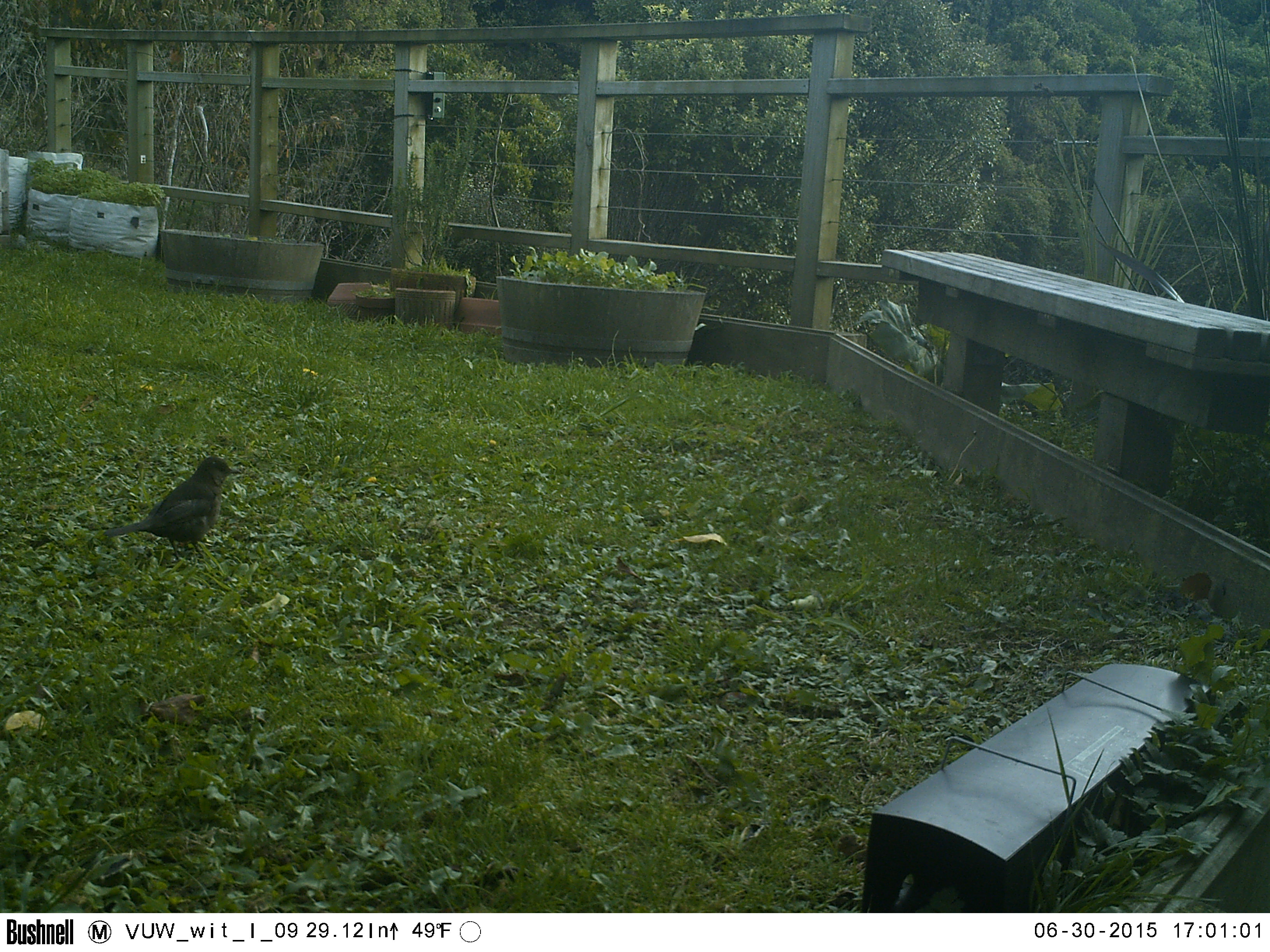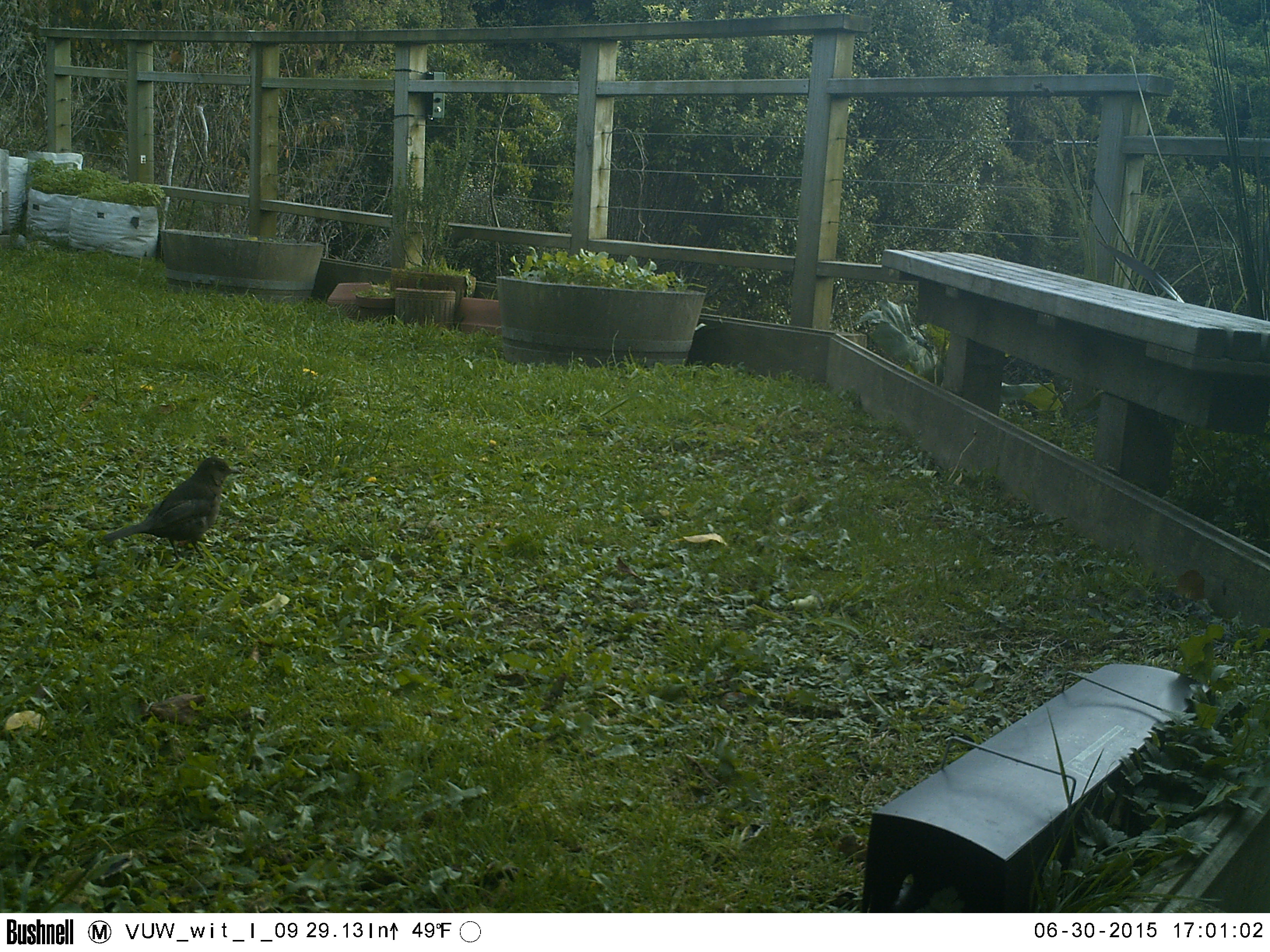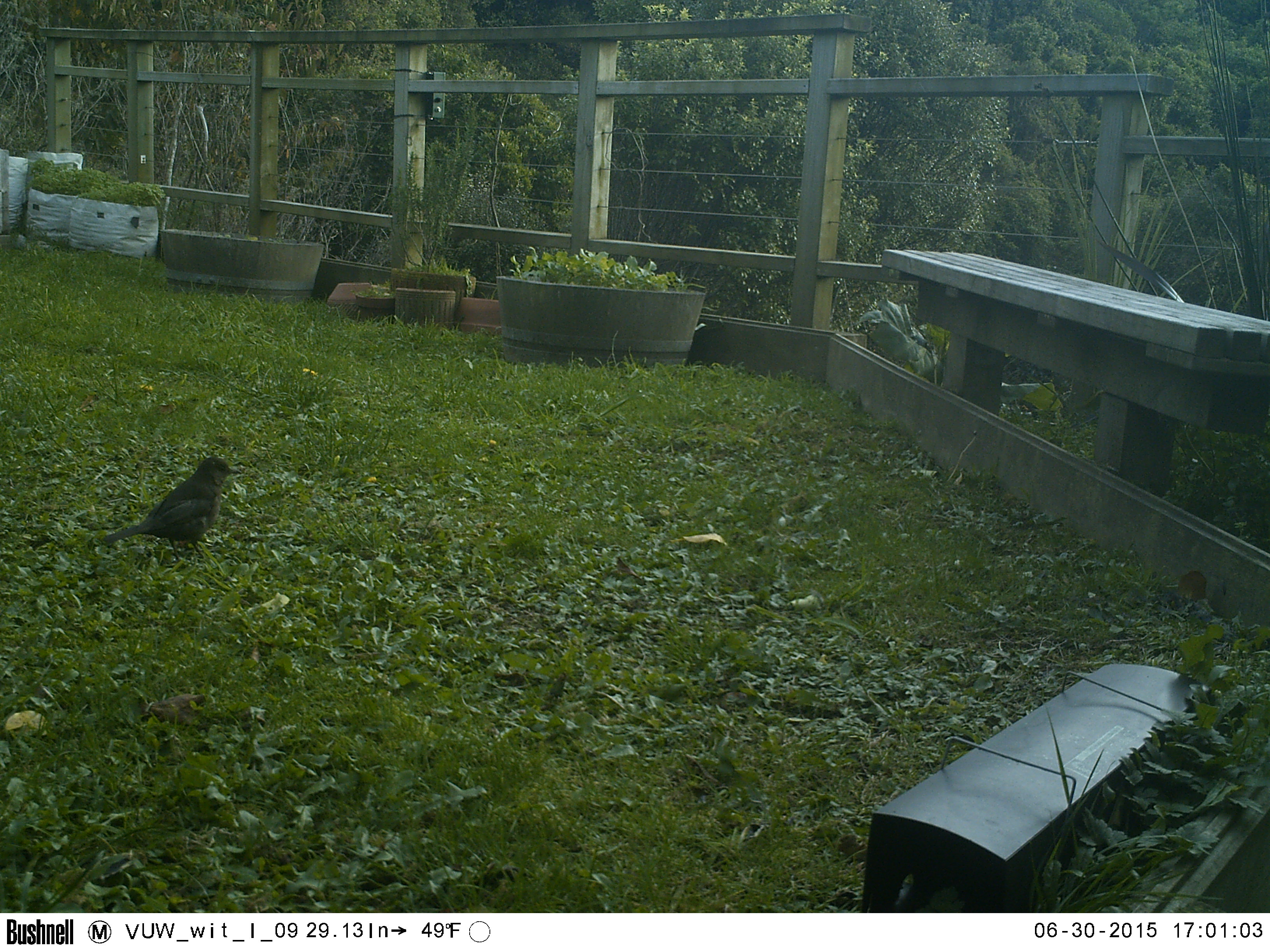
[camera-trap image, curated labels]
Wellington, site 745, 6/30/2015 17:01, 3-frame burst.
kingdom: Animalia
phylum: Chordata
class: Aves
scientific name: Aves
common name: bird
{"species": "bird (Aves)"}